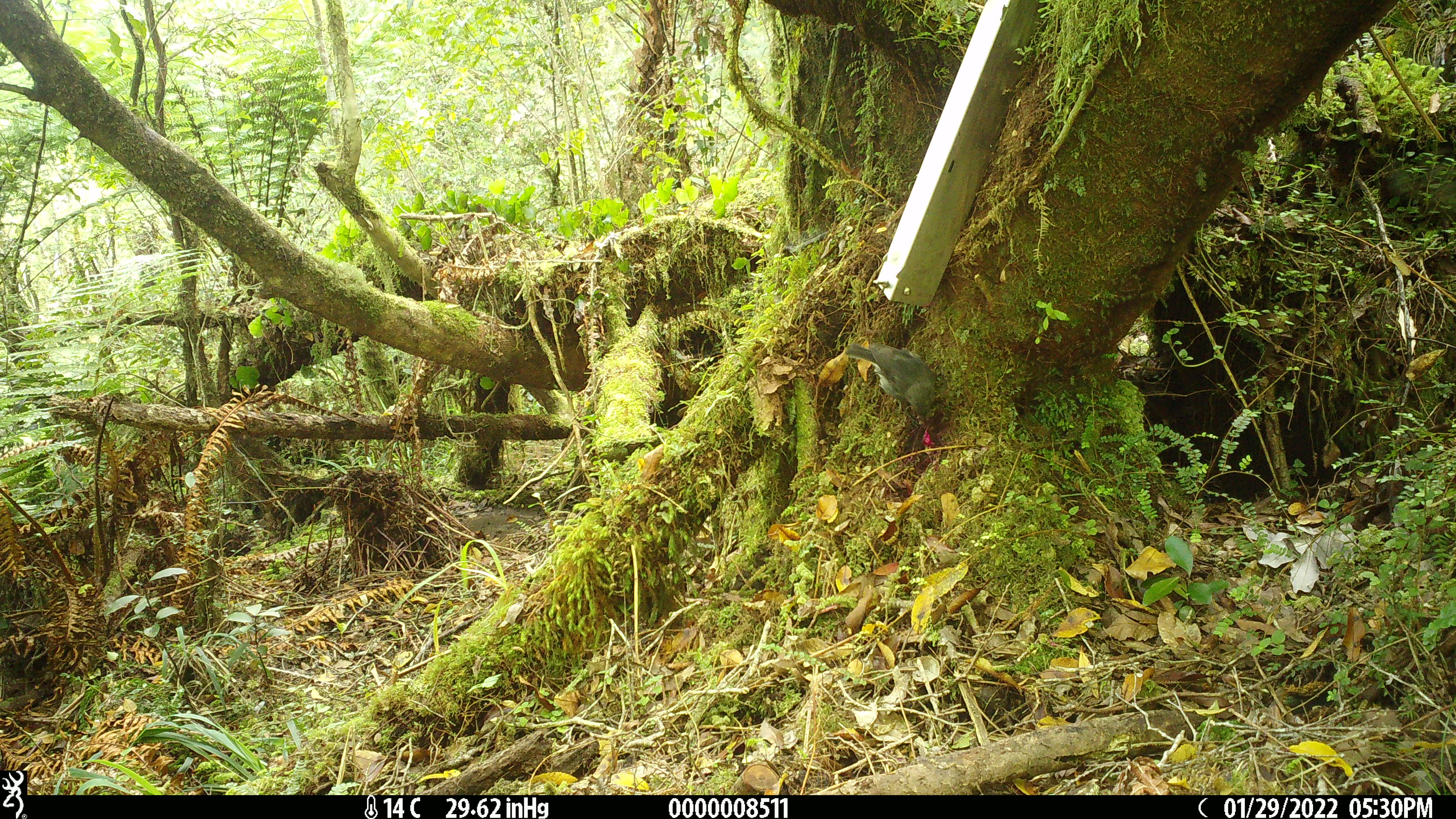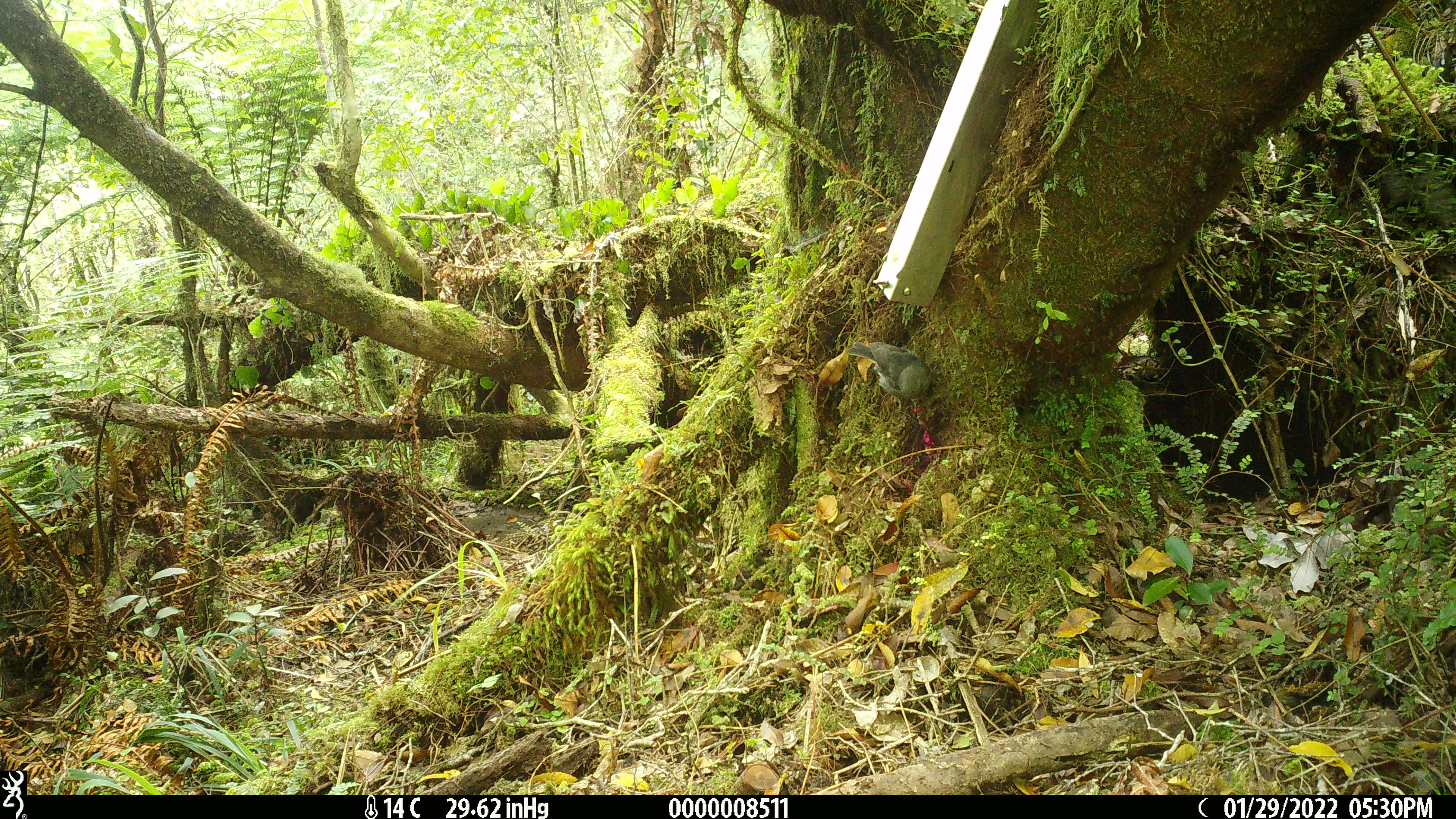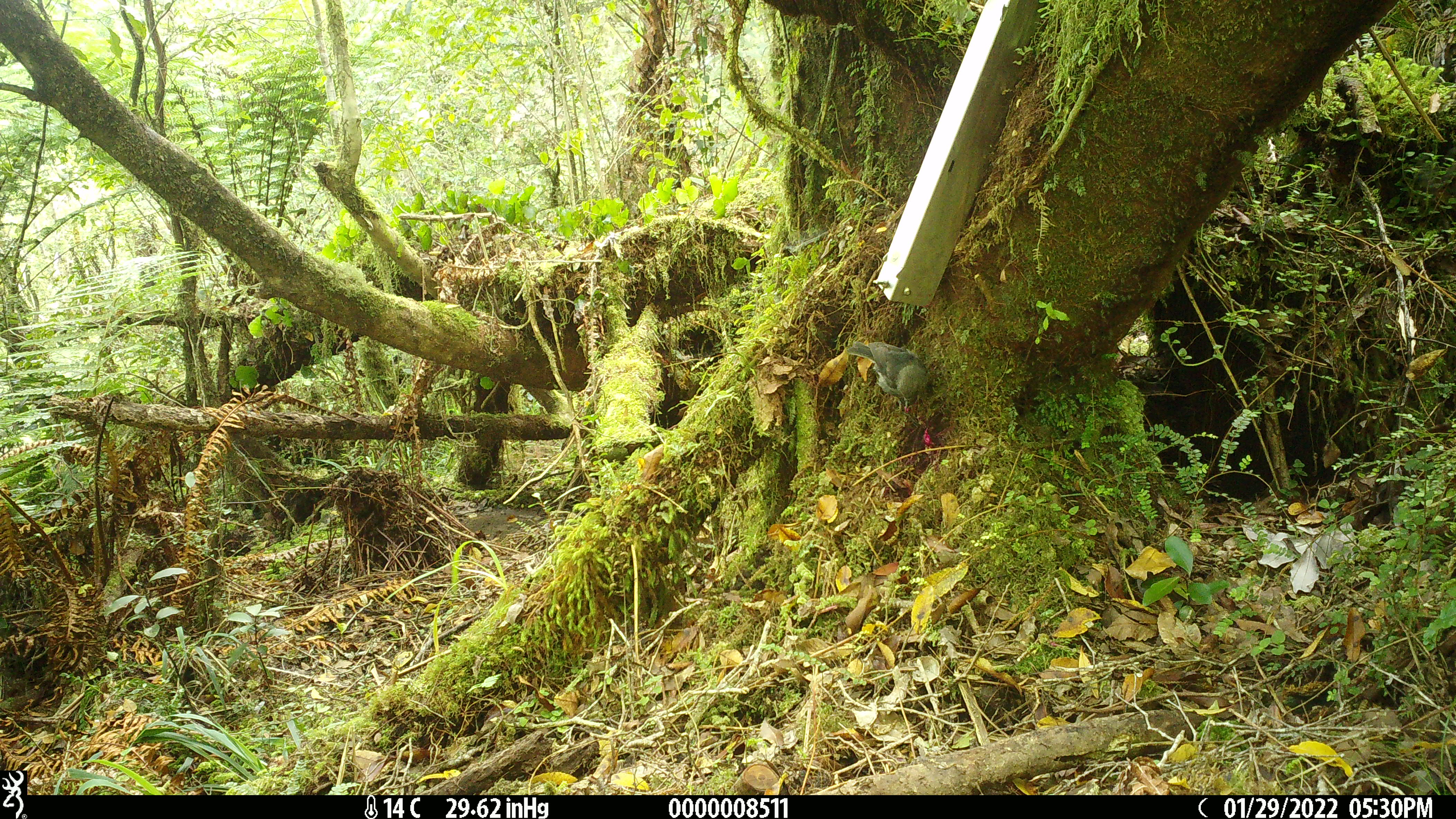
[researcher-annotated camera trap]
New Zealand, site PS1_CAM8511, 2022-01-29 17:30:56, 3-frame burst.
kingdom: Animalia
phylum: Chordata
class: Aves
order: Passeriformes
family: Petroicidae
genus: Petroica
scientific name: Petroica australis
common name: new zealand robin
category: robin